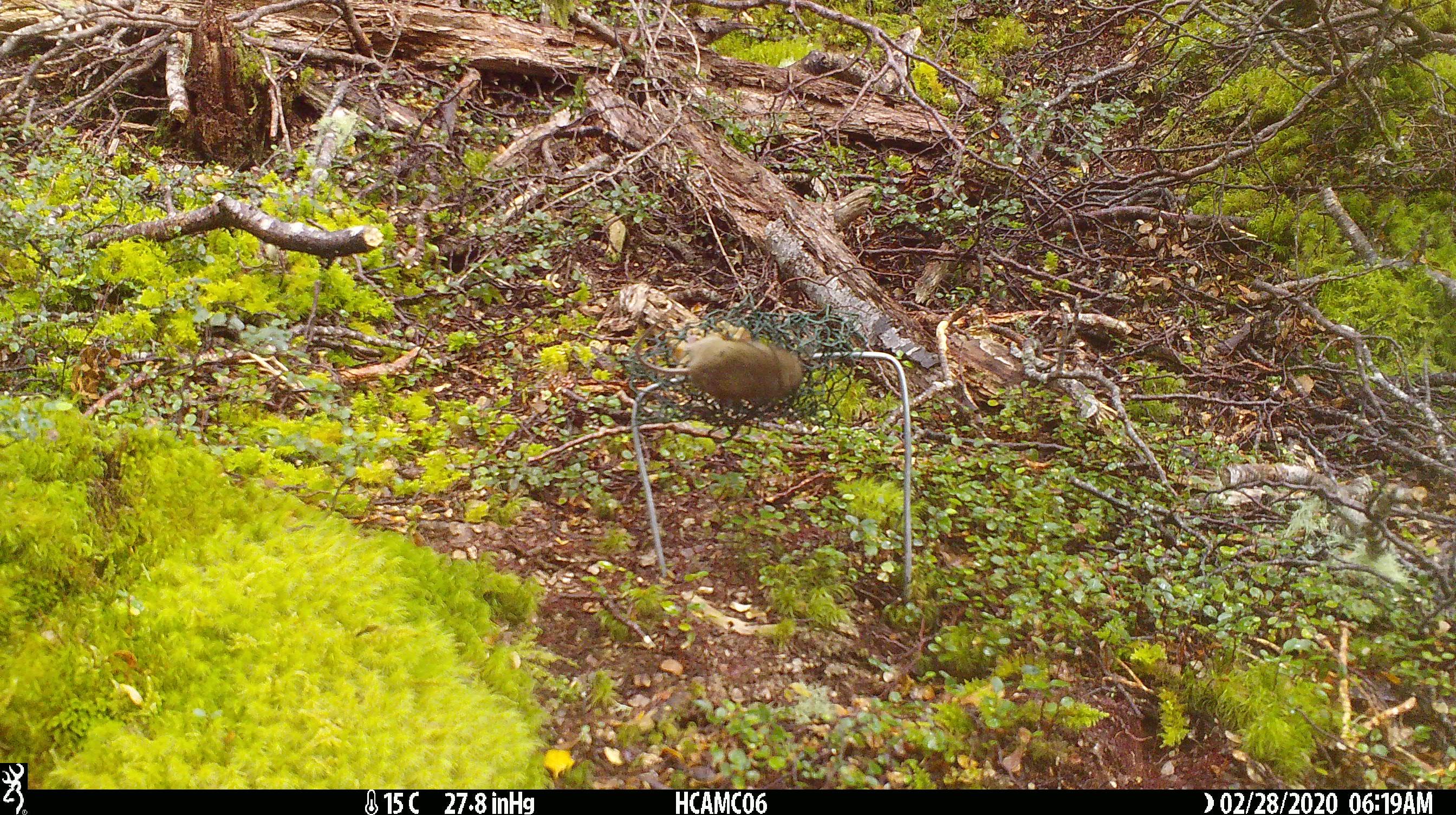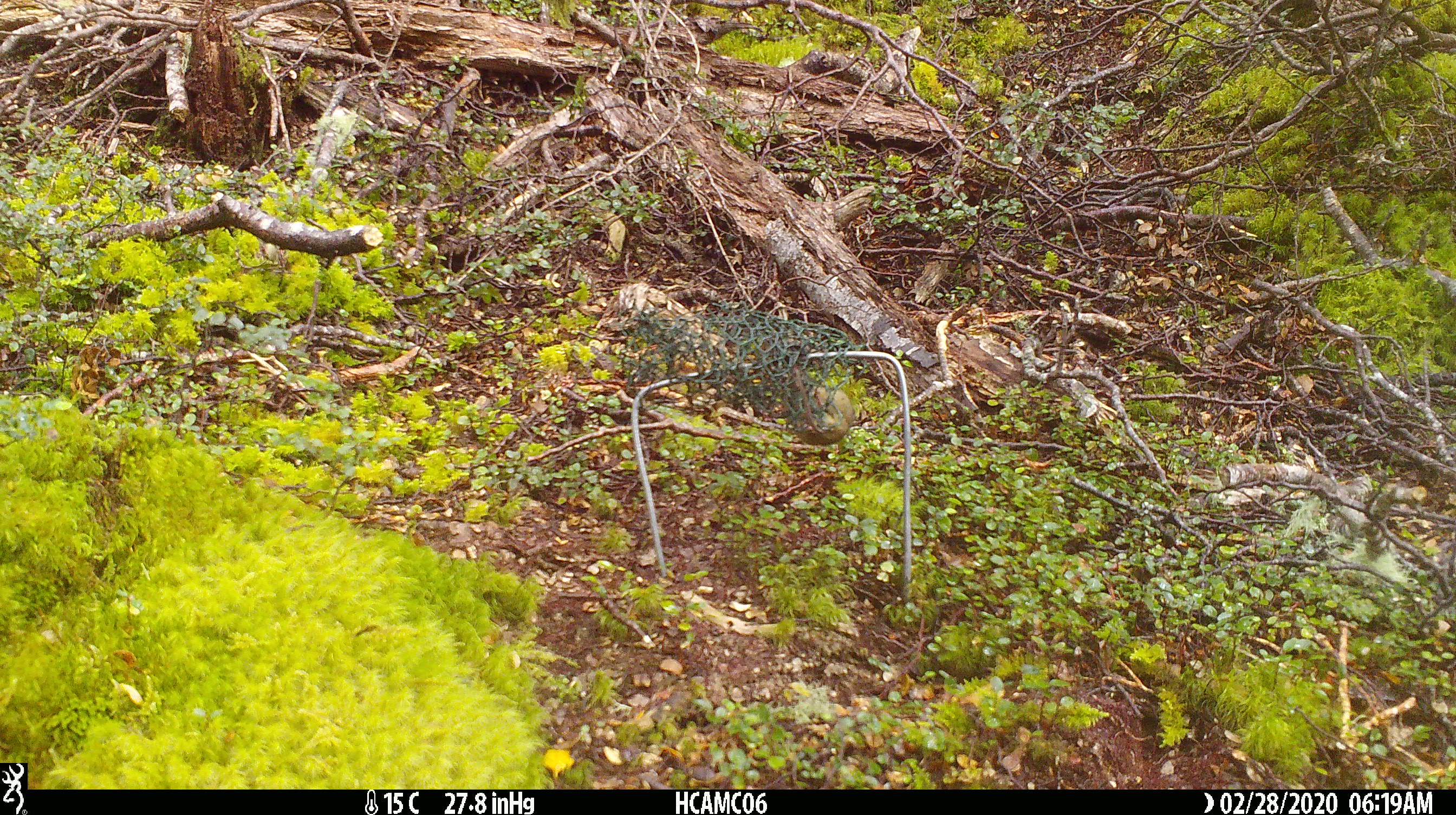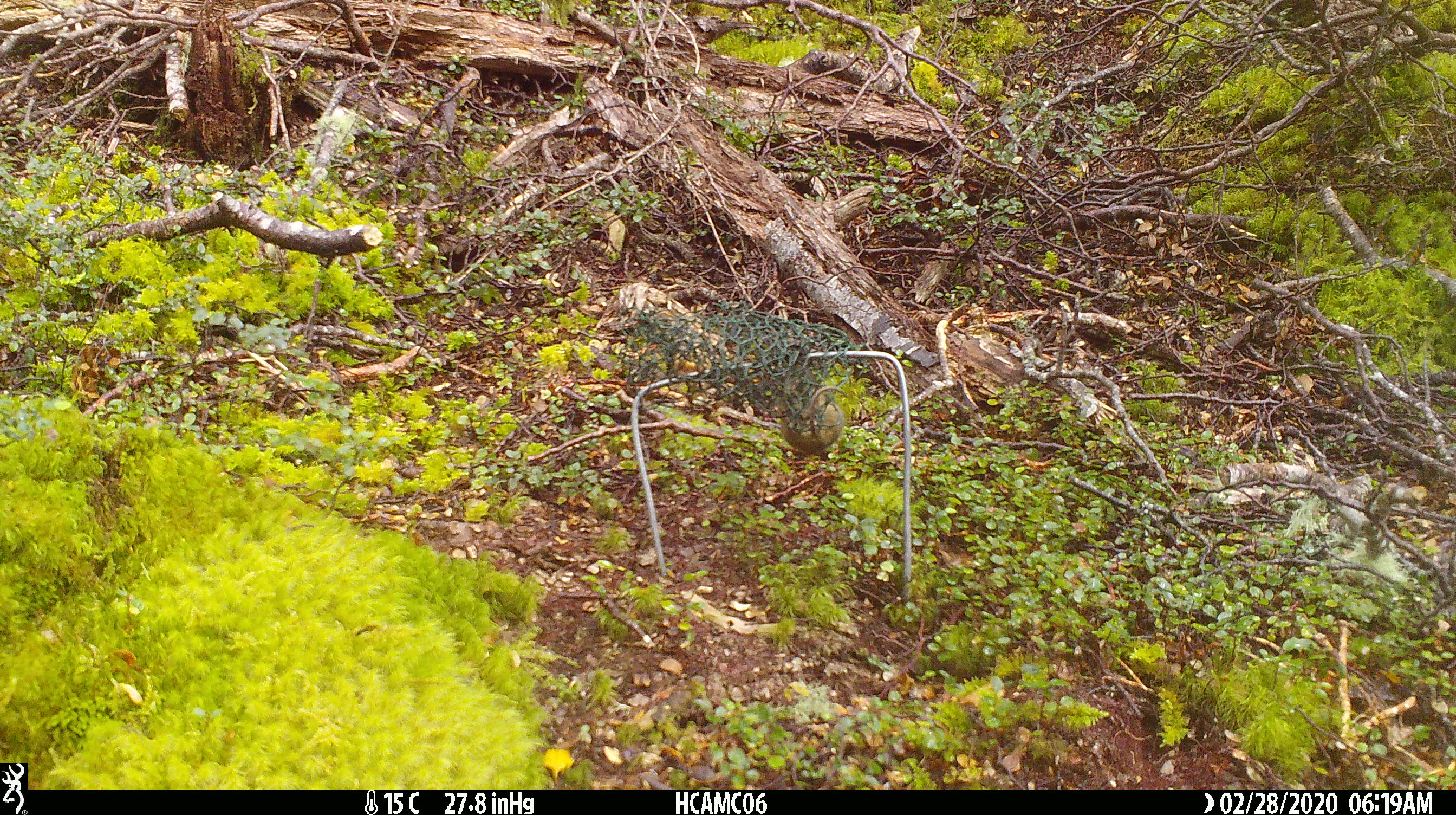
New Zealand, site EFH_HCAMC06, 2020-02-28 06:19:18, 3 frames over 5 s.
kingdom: Animalia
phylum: Chordata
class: Mammalia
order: Rodentia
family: Muridae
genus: Mus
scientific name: Mus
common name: mouse